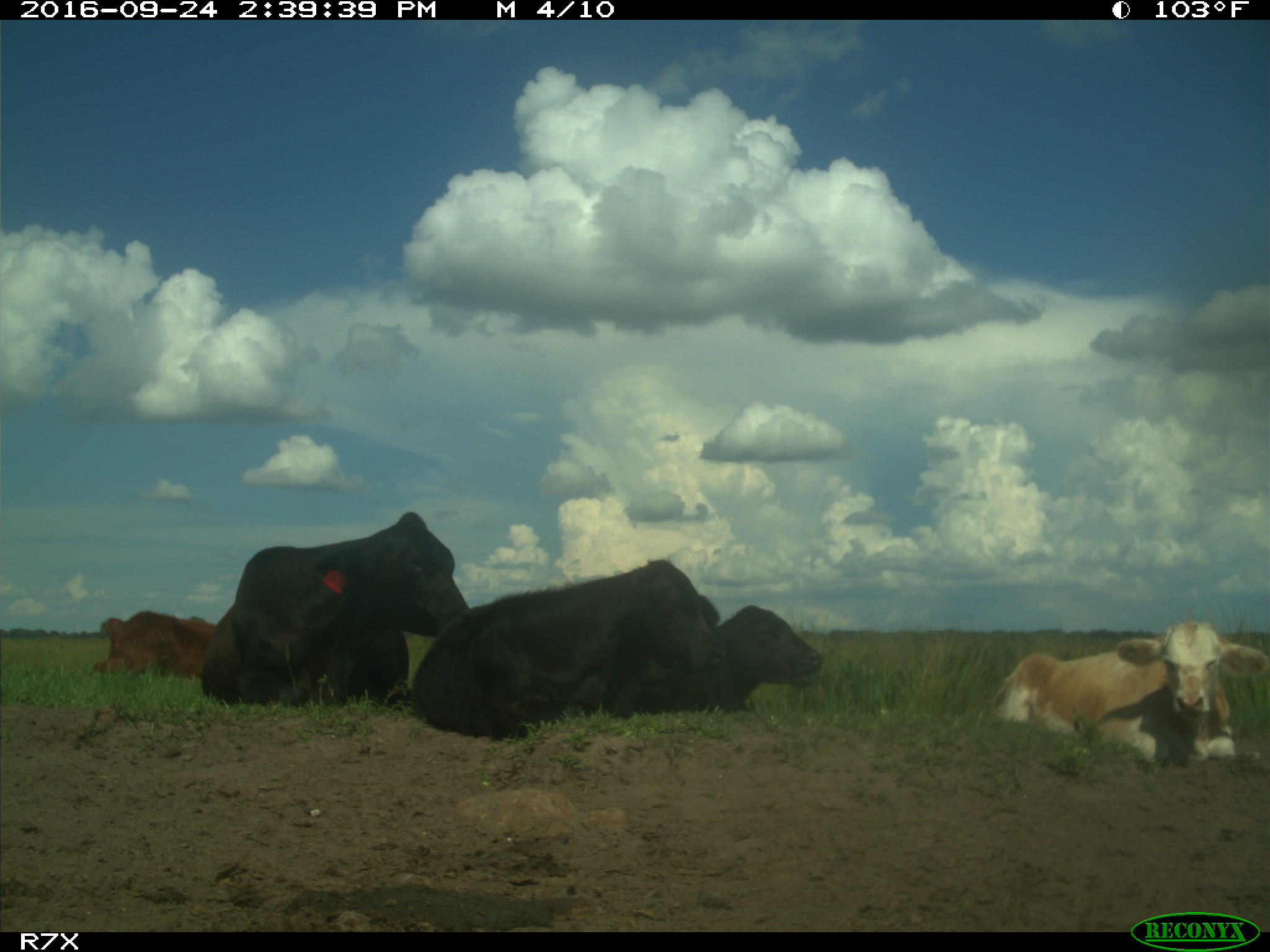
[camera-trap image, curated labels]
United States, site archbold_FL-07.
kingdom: Animalia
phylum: Chordata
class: Mammalia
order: Artiodactyla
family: Bovidae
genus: Bos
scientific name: Bos taurus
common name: domestic cow